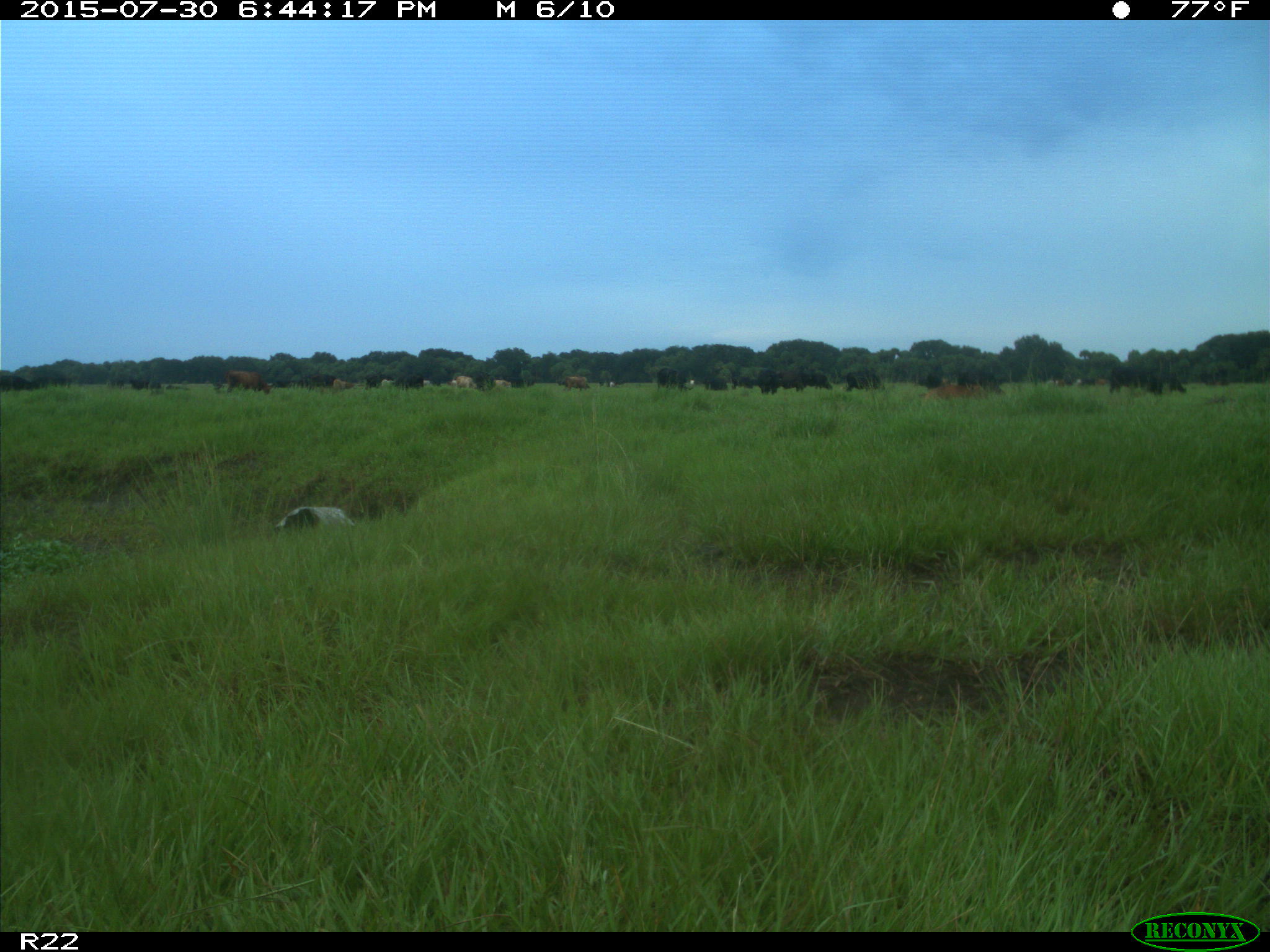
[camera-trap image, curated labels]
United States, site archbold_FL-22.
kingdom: Animalia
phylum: Chordata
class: Mammalia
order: Artiodactyla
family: Bovidae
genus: Bos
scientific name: Bos taurus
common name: domestic cow